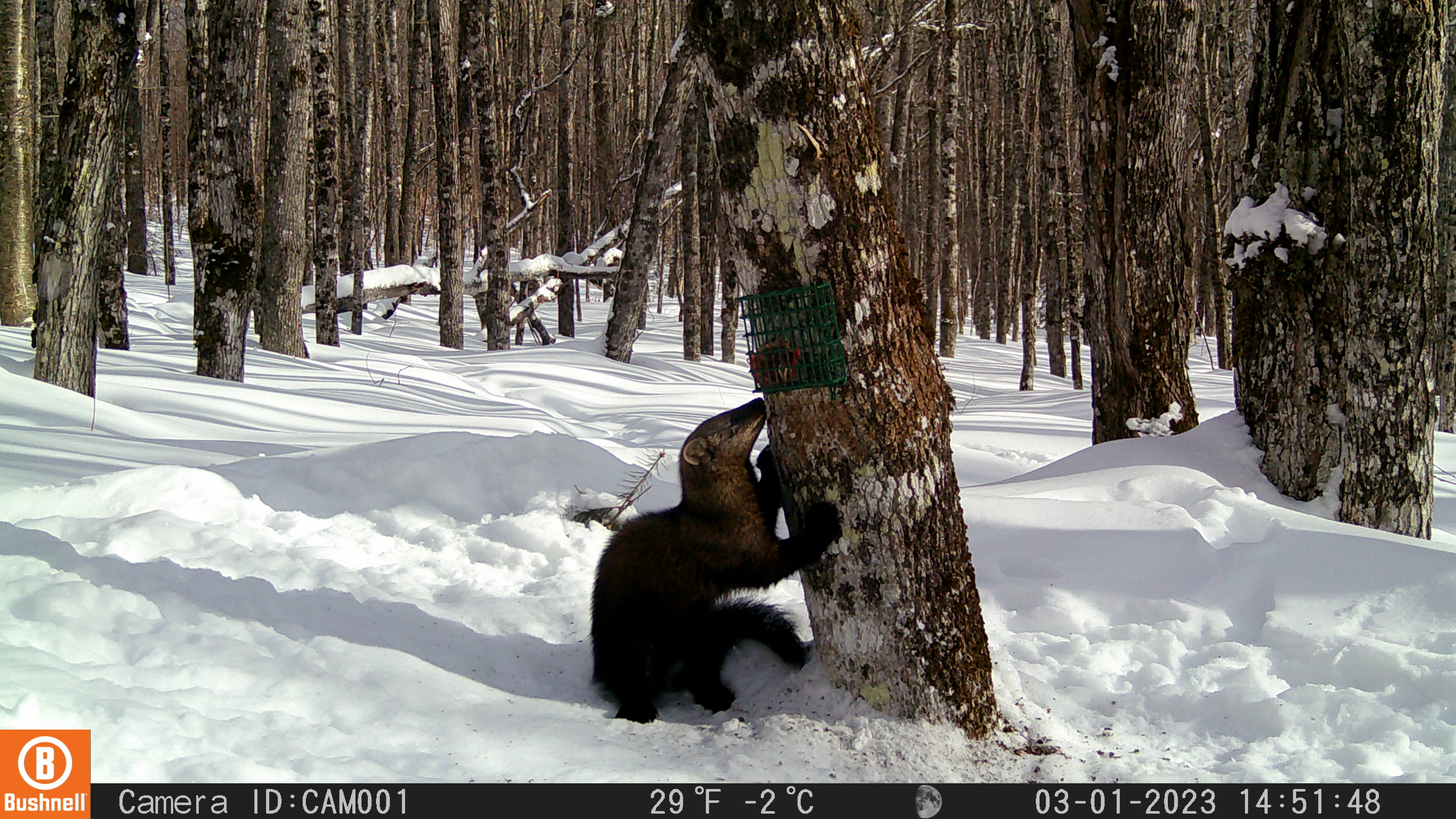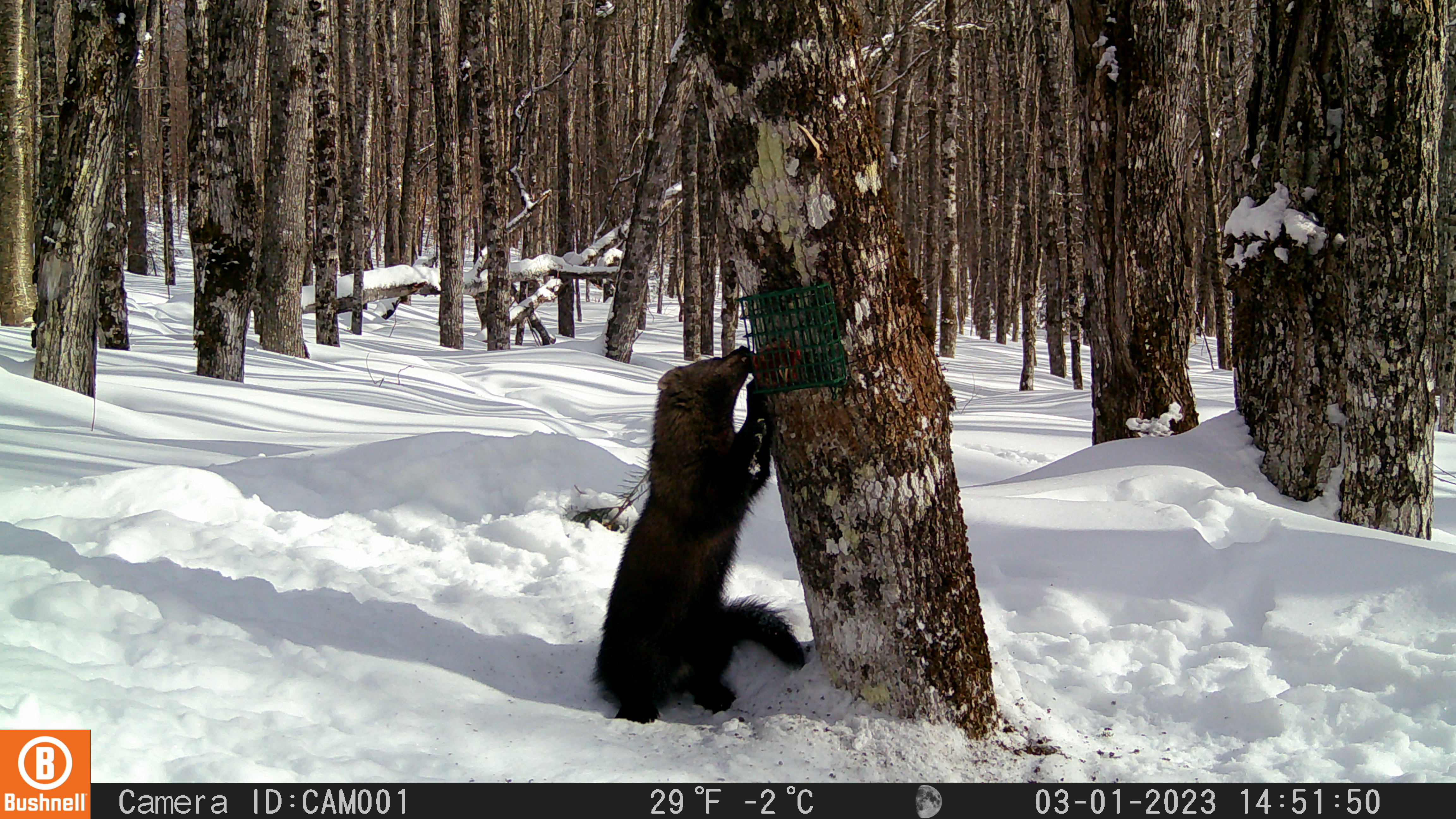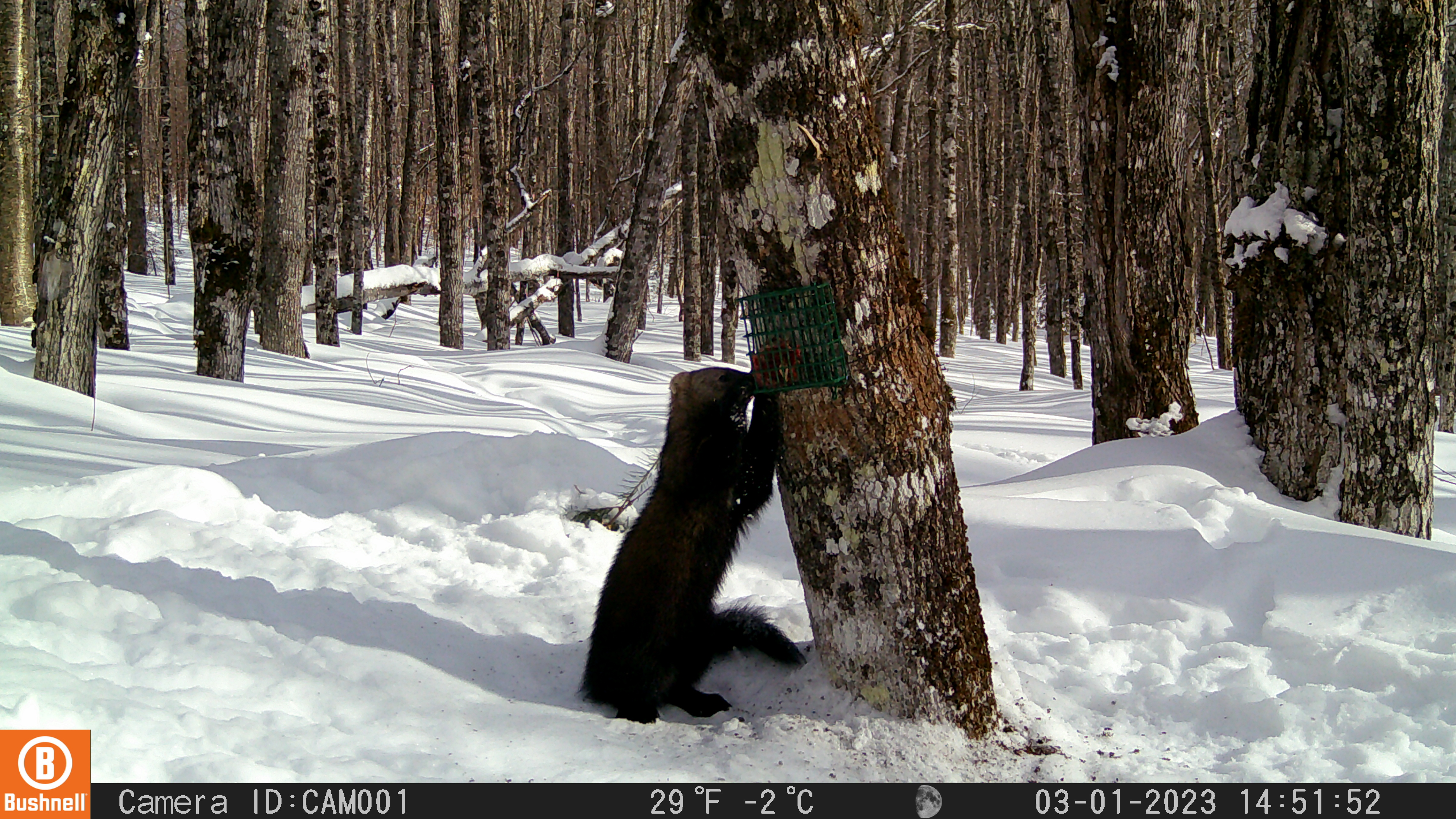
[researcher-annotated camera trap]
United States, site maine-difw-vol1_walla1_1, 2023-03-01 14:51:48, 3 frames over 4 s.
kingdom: Animalia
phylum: Chordata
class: Mammalia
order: Carnivora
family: Mustelidae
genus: Pekania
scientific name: Pekania pennanti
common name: fisher